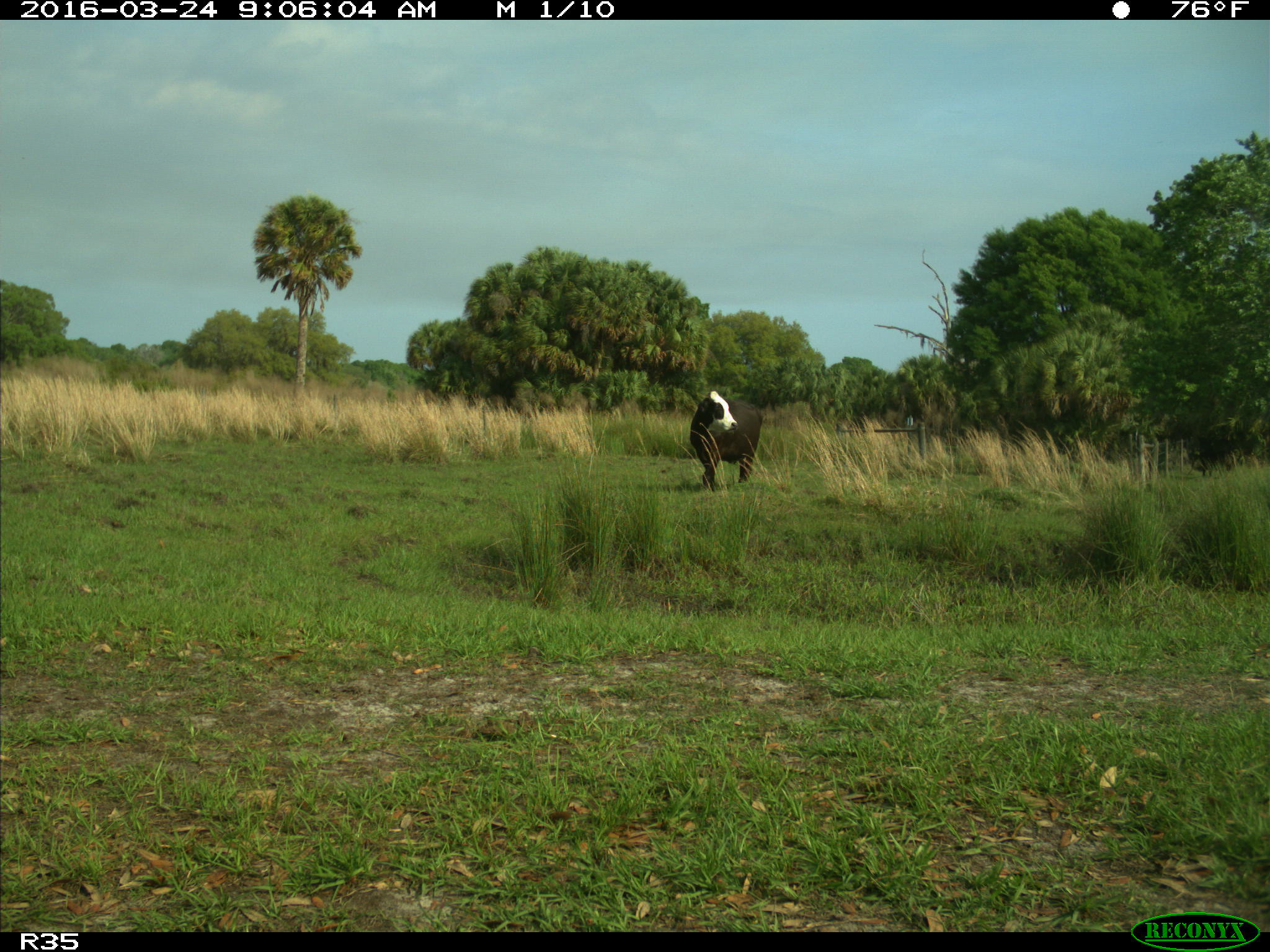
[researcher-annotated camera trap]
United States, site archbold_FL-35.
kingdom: Animalia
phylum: Chordata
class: Mammalia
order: Artiodactyla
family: Bovidae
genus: Bos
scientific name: Bos taurus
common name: domestic cow